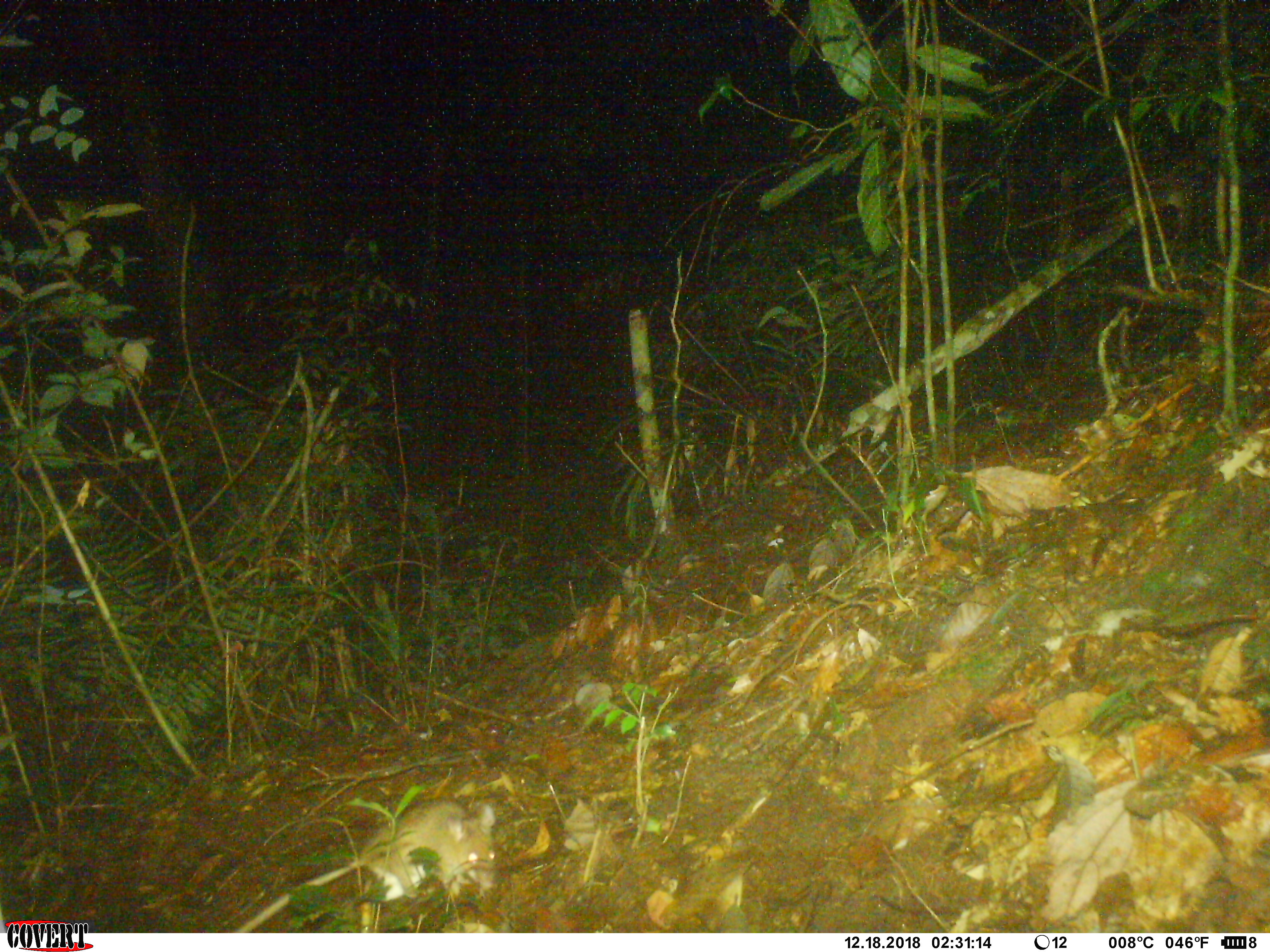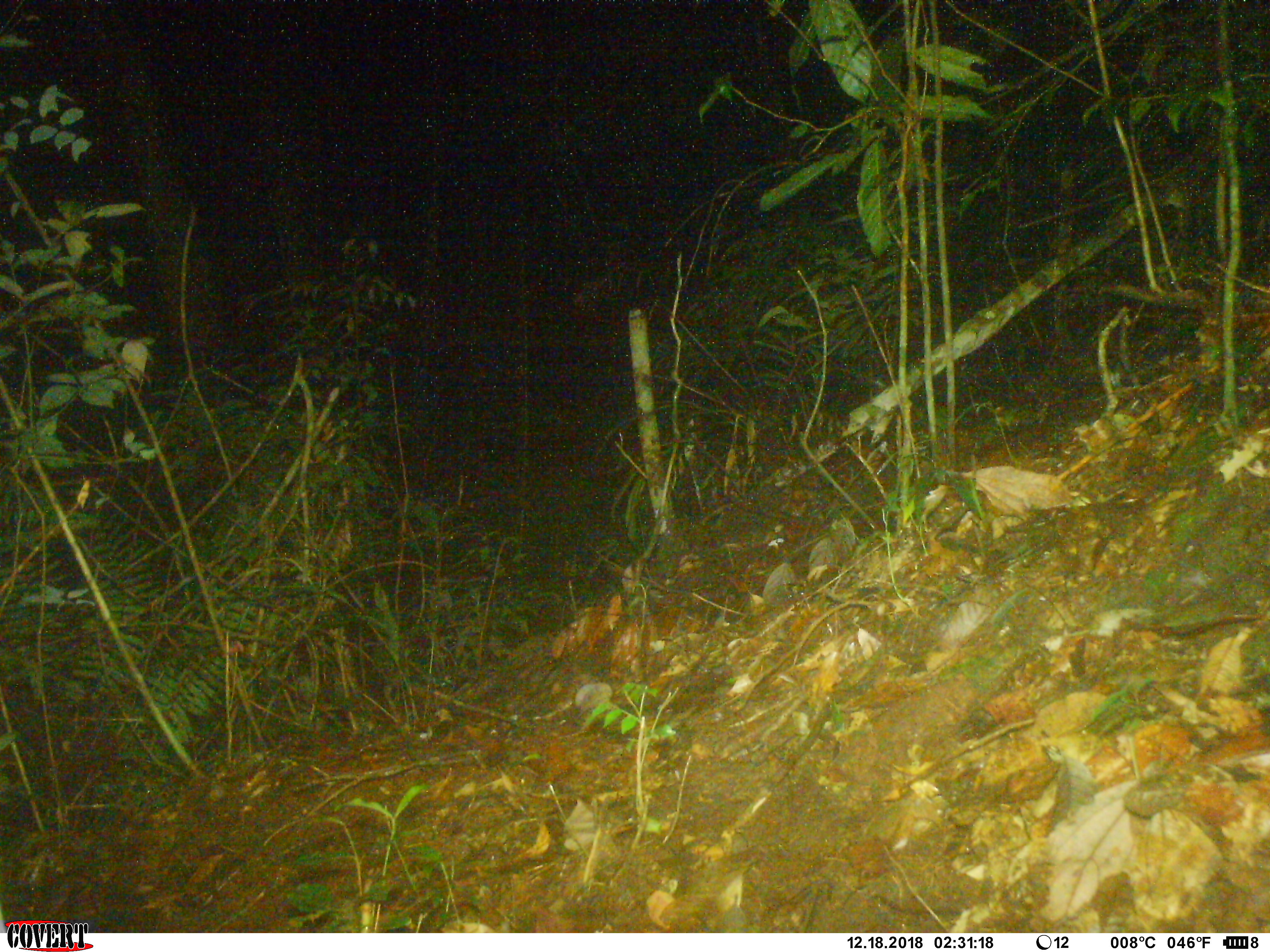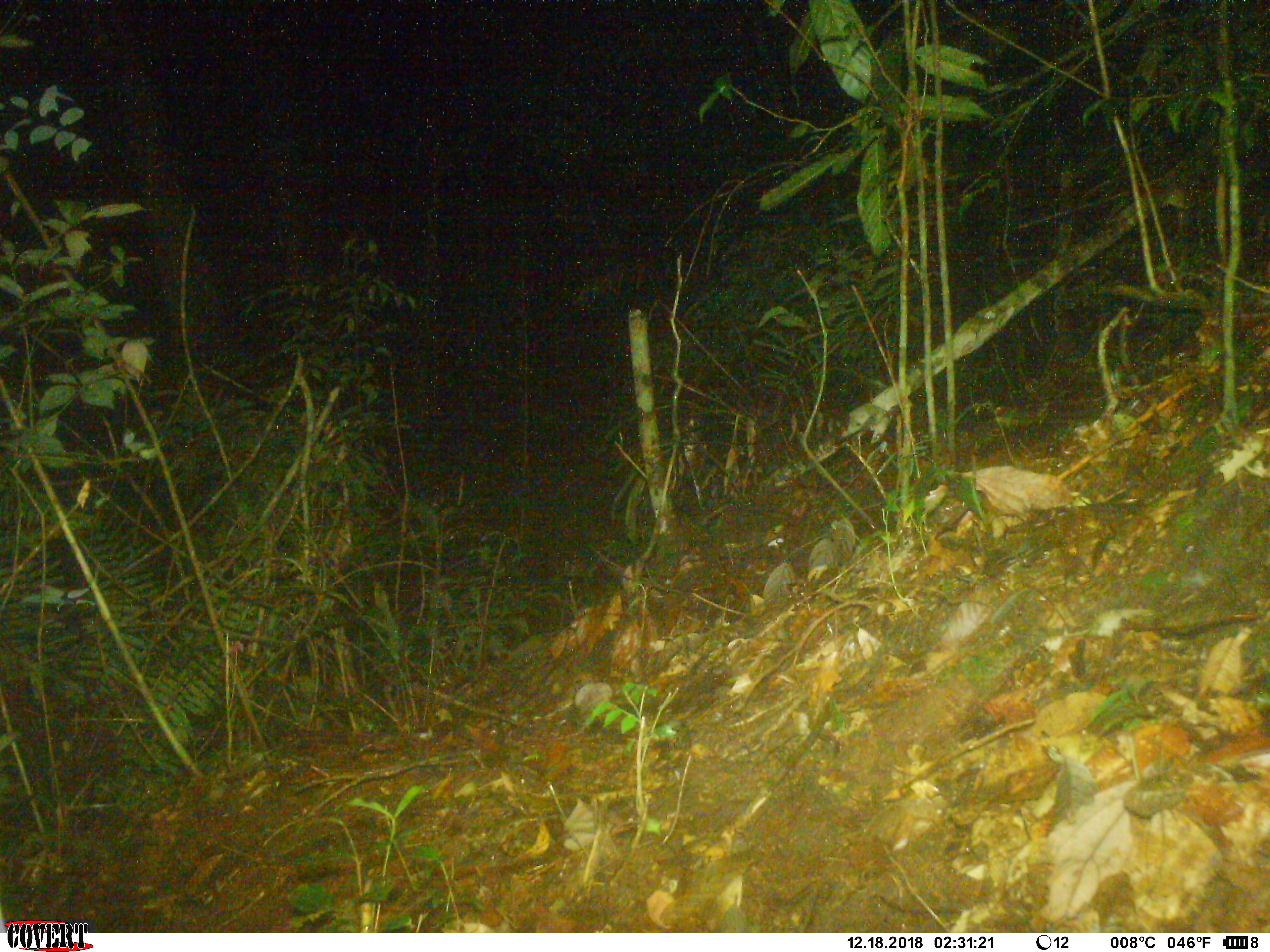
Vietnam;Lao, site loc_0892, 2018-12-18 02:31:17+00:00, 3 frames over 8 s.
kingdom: Animalia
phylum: Chordata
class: Mammalia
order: Rodentia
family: Muridae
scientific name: Muridae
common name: old-world mice and rats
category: unidentified murid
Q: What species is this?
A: Unidentified murid (old-world mice and rats) (Muridae).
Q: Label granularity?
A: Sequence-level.